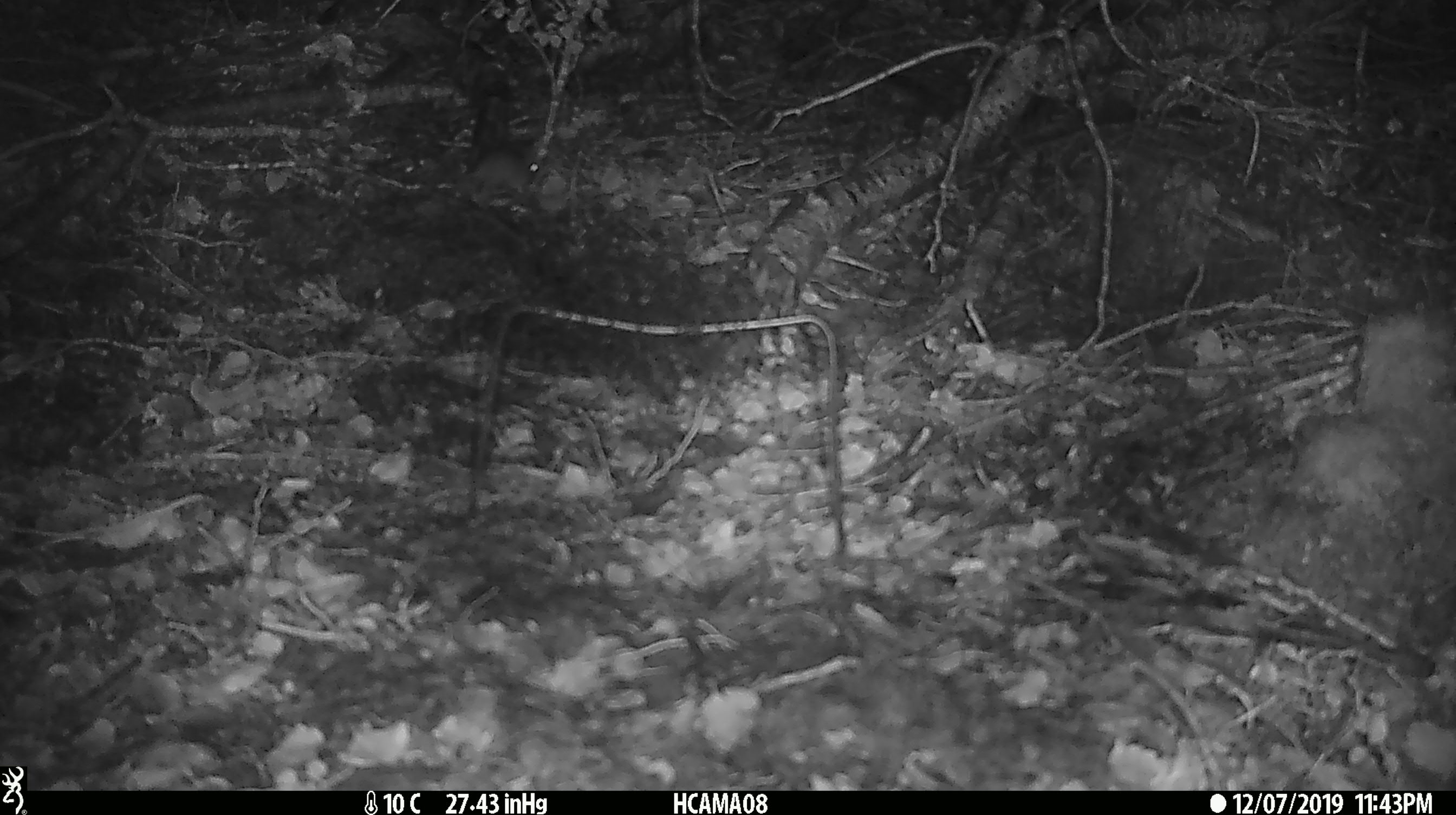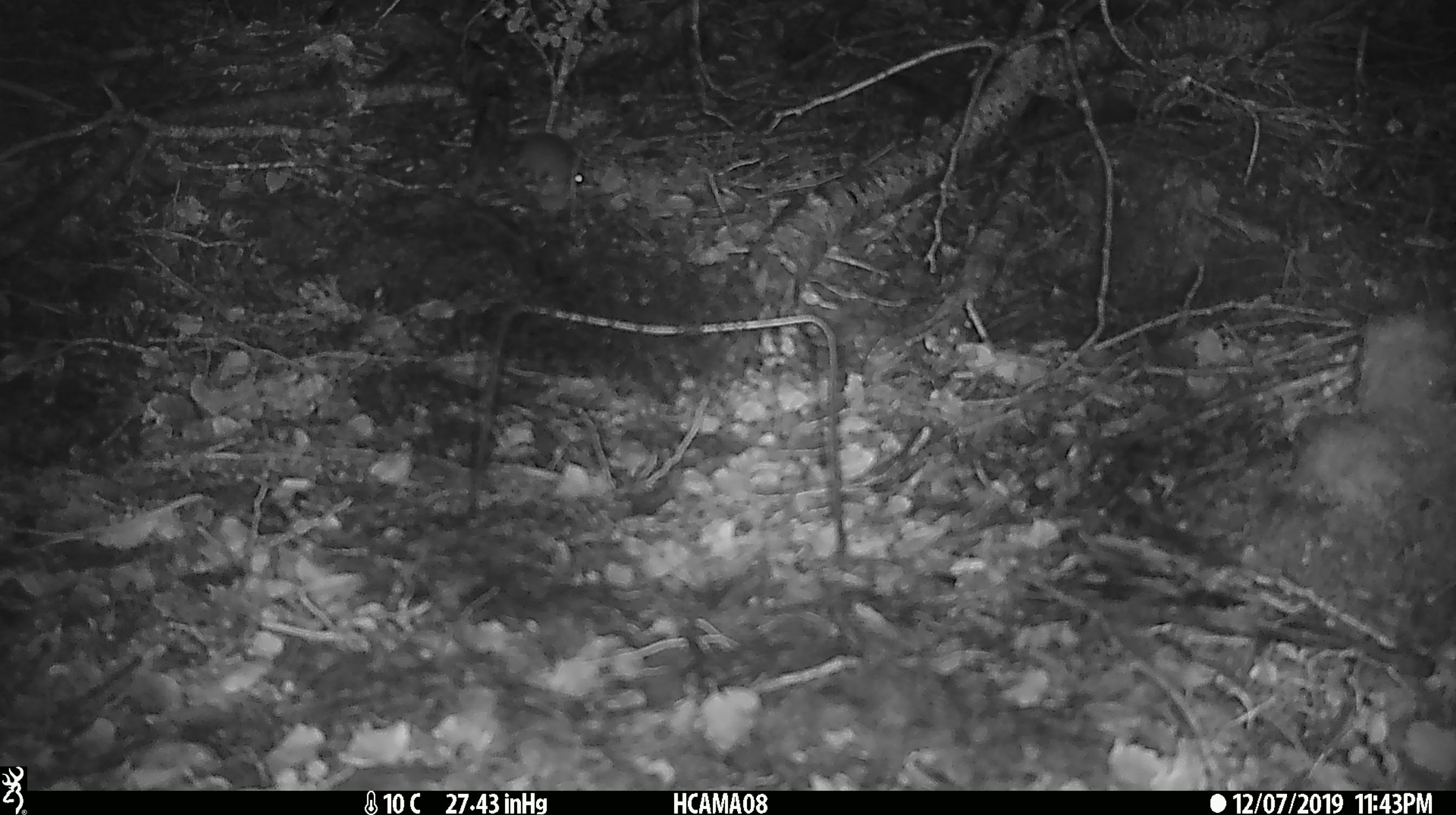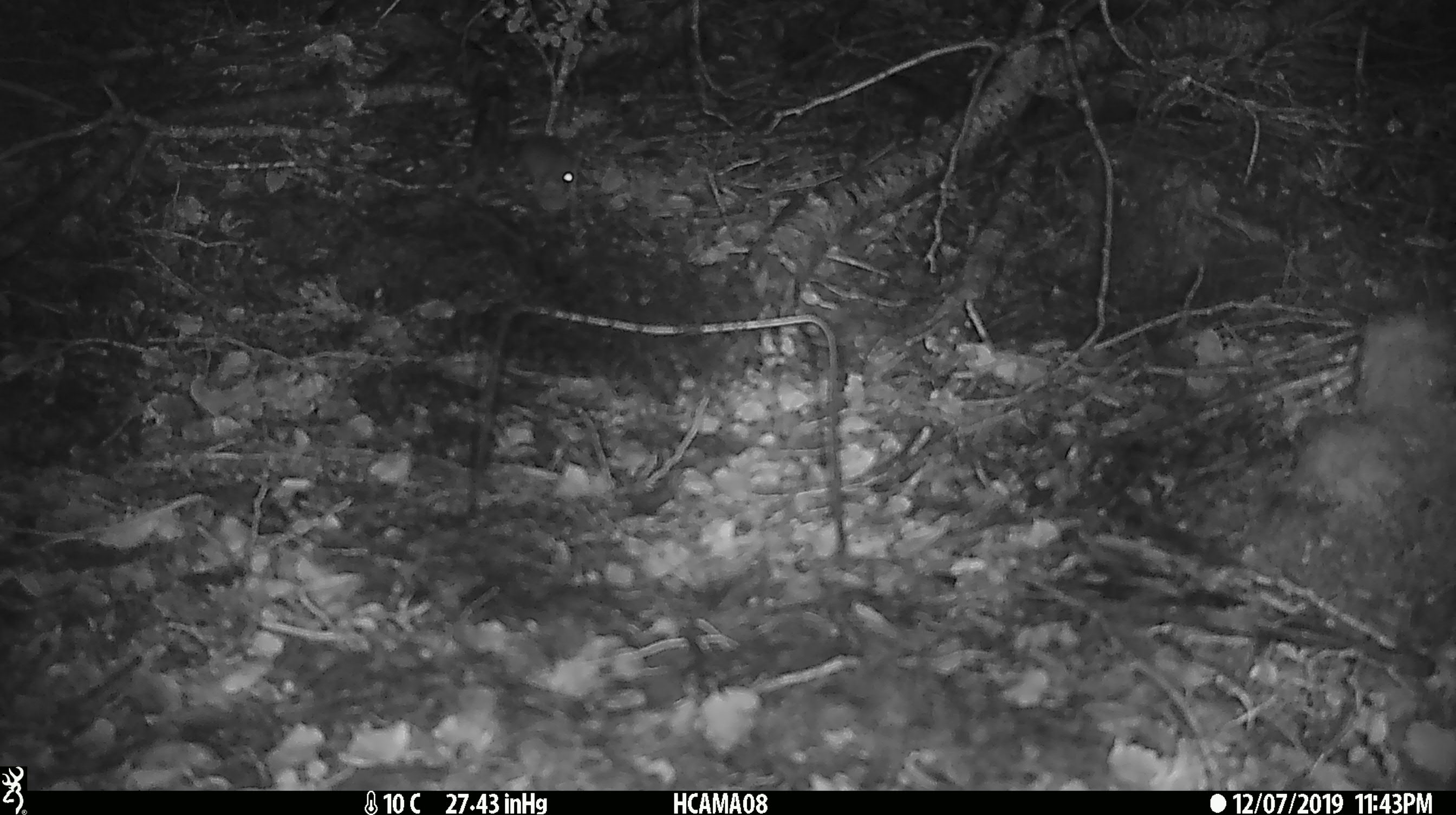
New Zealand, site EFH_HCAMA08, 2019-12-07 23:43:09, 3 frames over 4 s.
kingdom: Animalia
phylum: Chordata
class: Mammalia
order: Rodentia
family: Muridae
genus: Mus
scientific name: Mus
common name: mouse